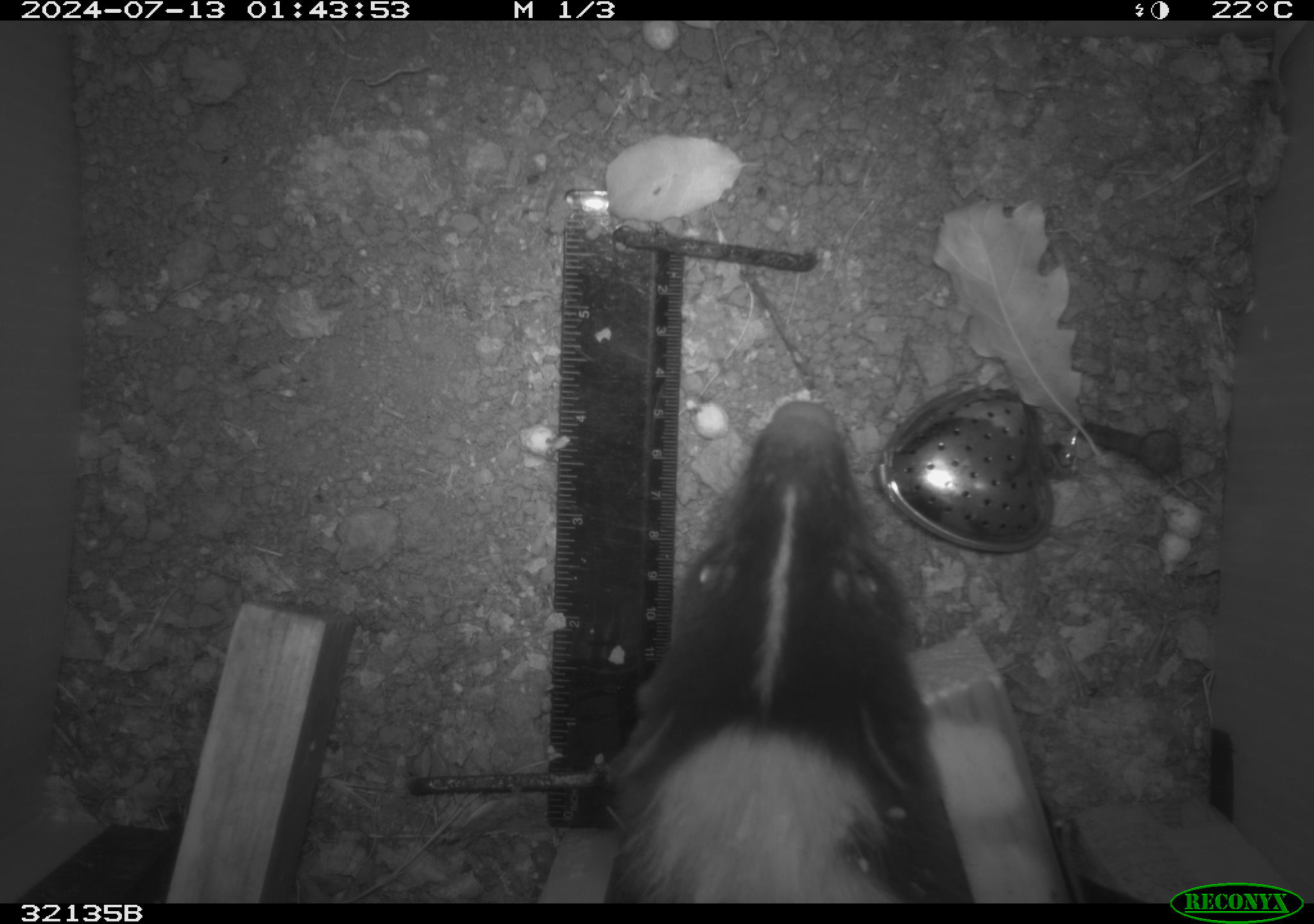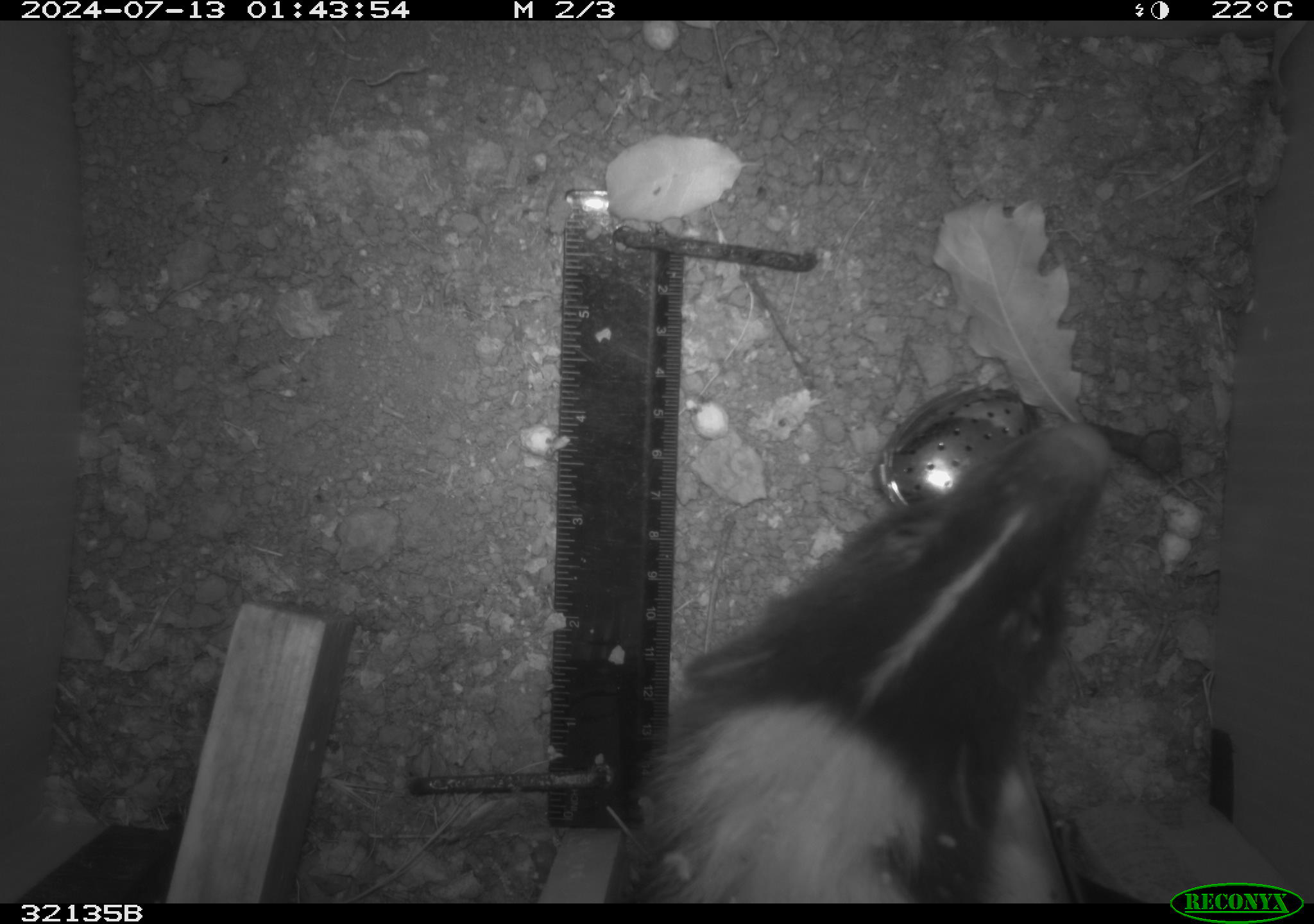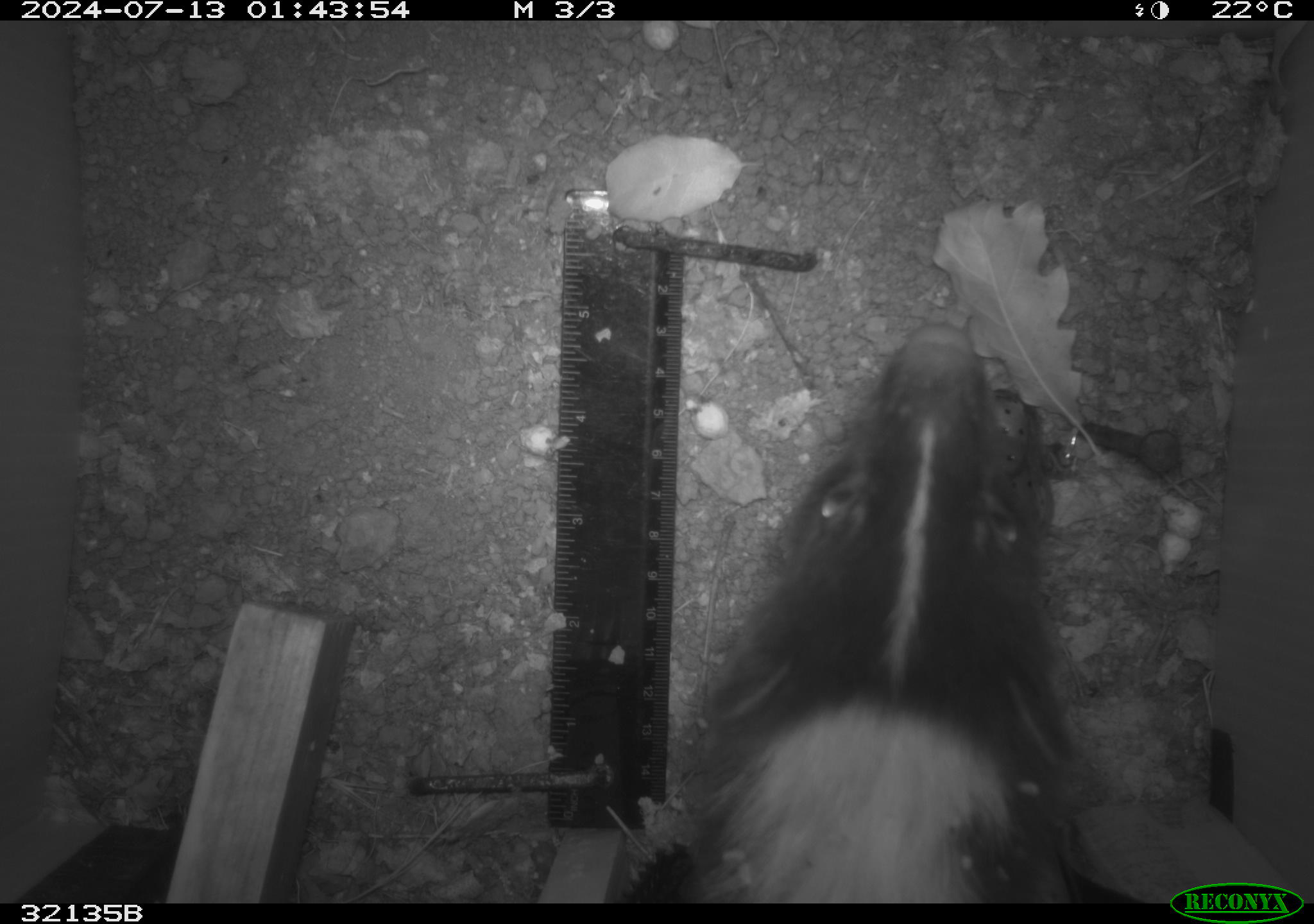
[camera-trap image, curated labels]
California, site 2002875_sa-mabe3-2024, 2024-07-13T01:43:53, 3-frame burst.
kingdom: Animalia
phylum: Chordata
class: Mammalia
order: Carnivora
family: Mephitidae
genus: Mephitis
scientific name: Mephitis mephitis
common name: striped skunk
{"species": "striped skunk (Mephitis mephitis)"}